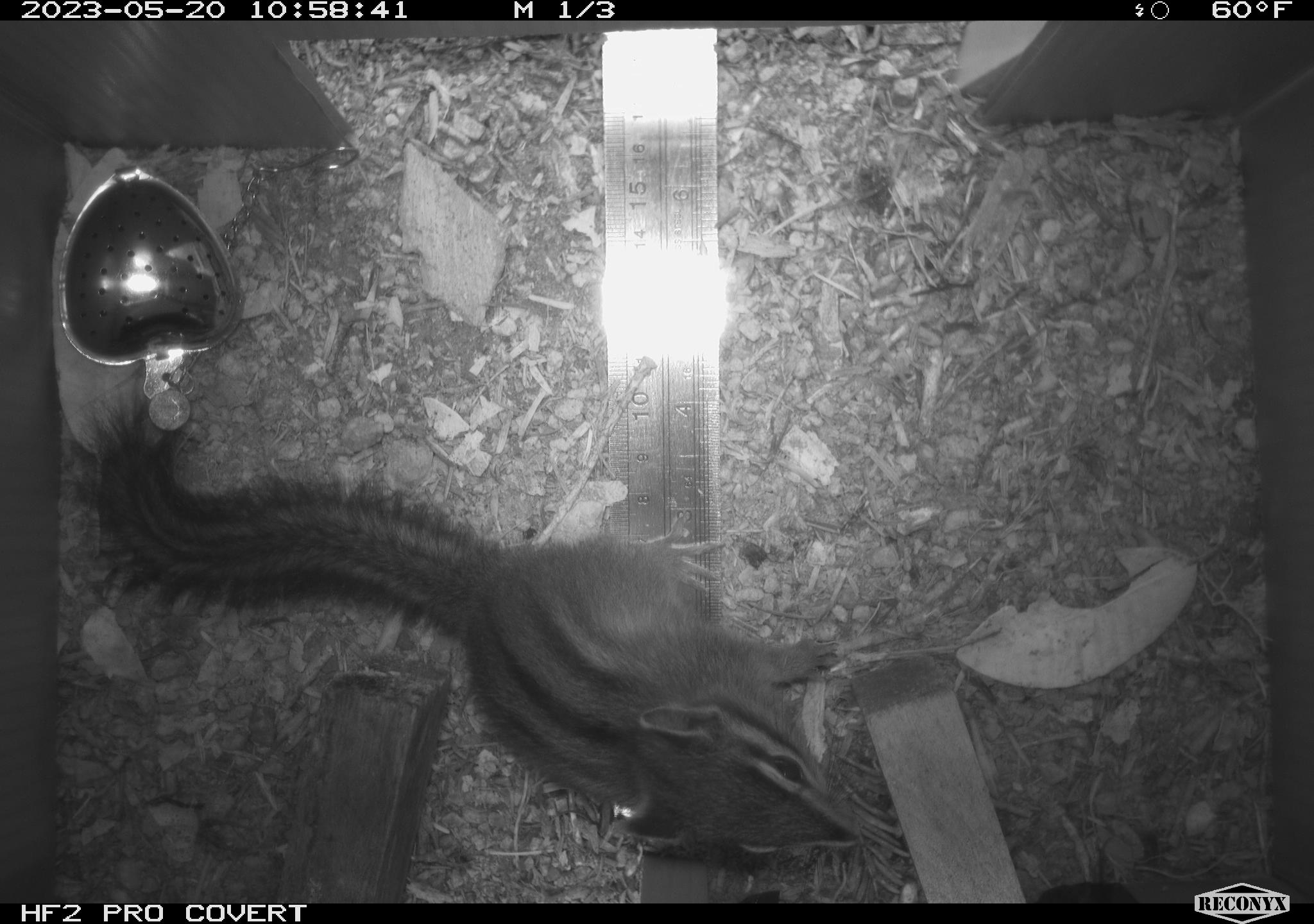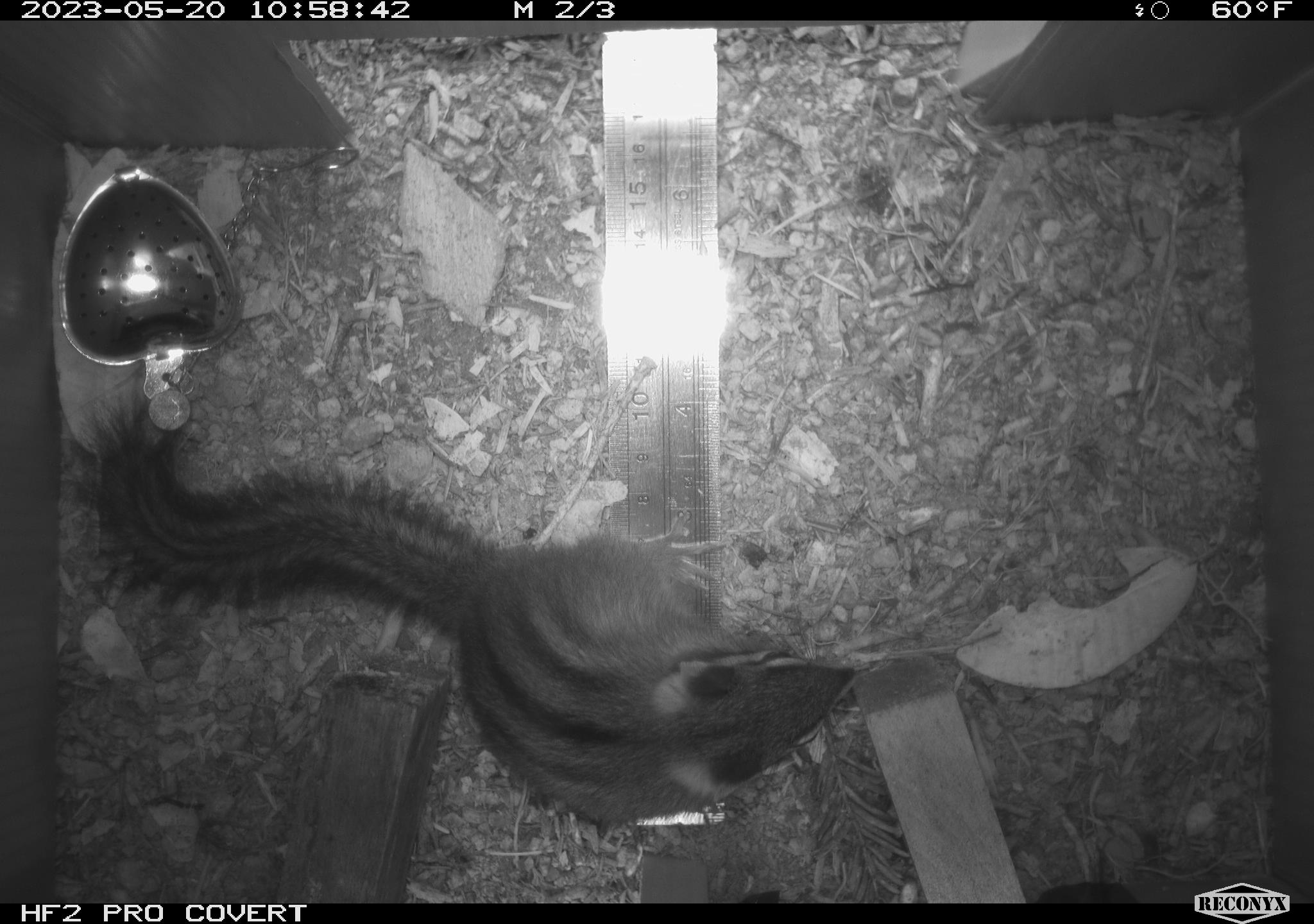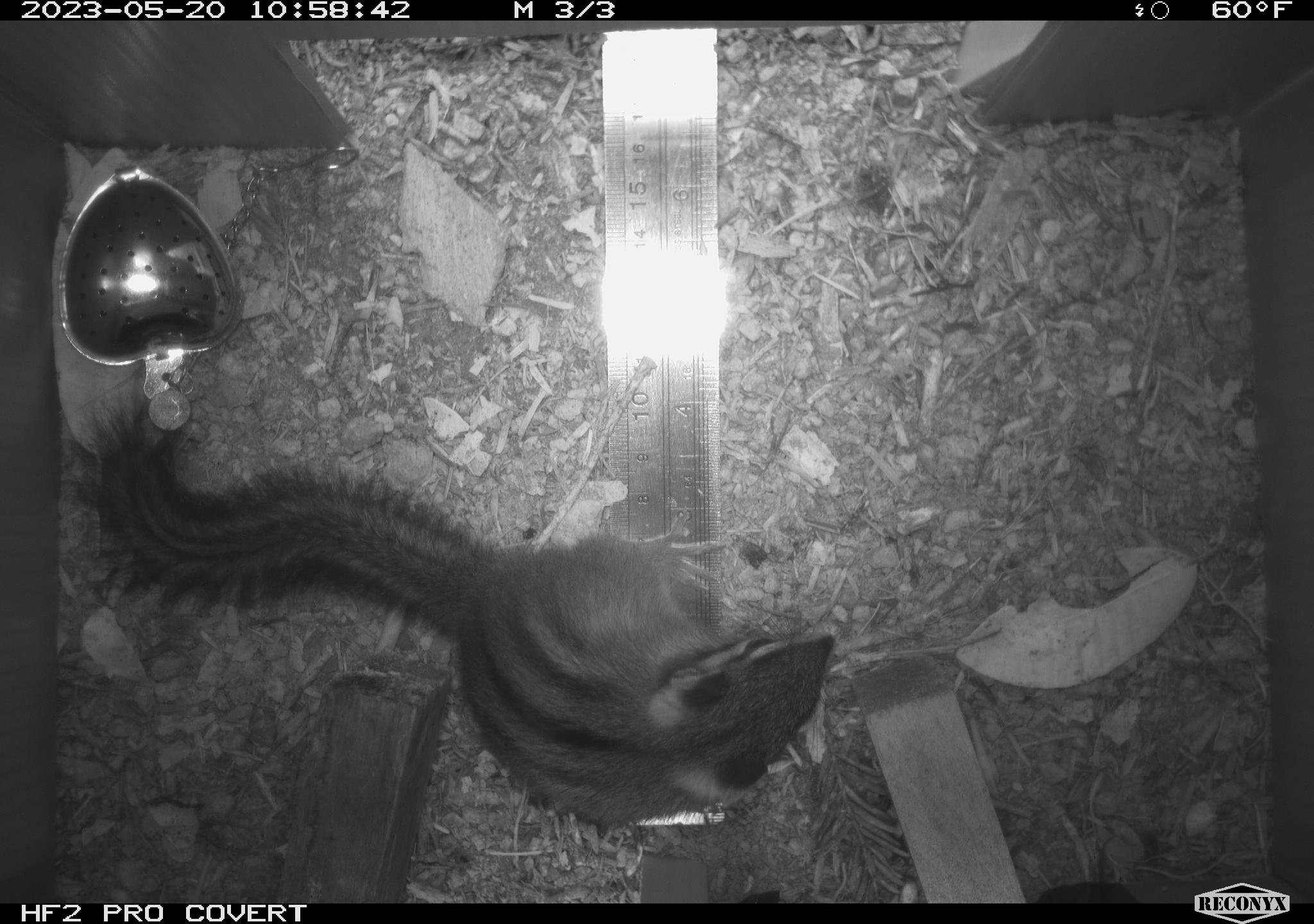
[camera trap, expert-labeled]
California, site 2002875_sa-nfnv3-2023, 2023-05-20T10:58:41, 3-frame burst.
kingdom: Animalia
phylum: Chordata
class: Mammalia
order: Rodentia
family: Sciuridae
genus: Neotamias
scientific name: Neotamias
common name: western chipmunks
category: neotamias species